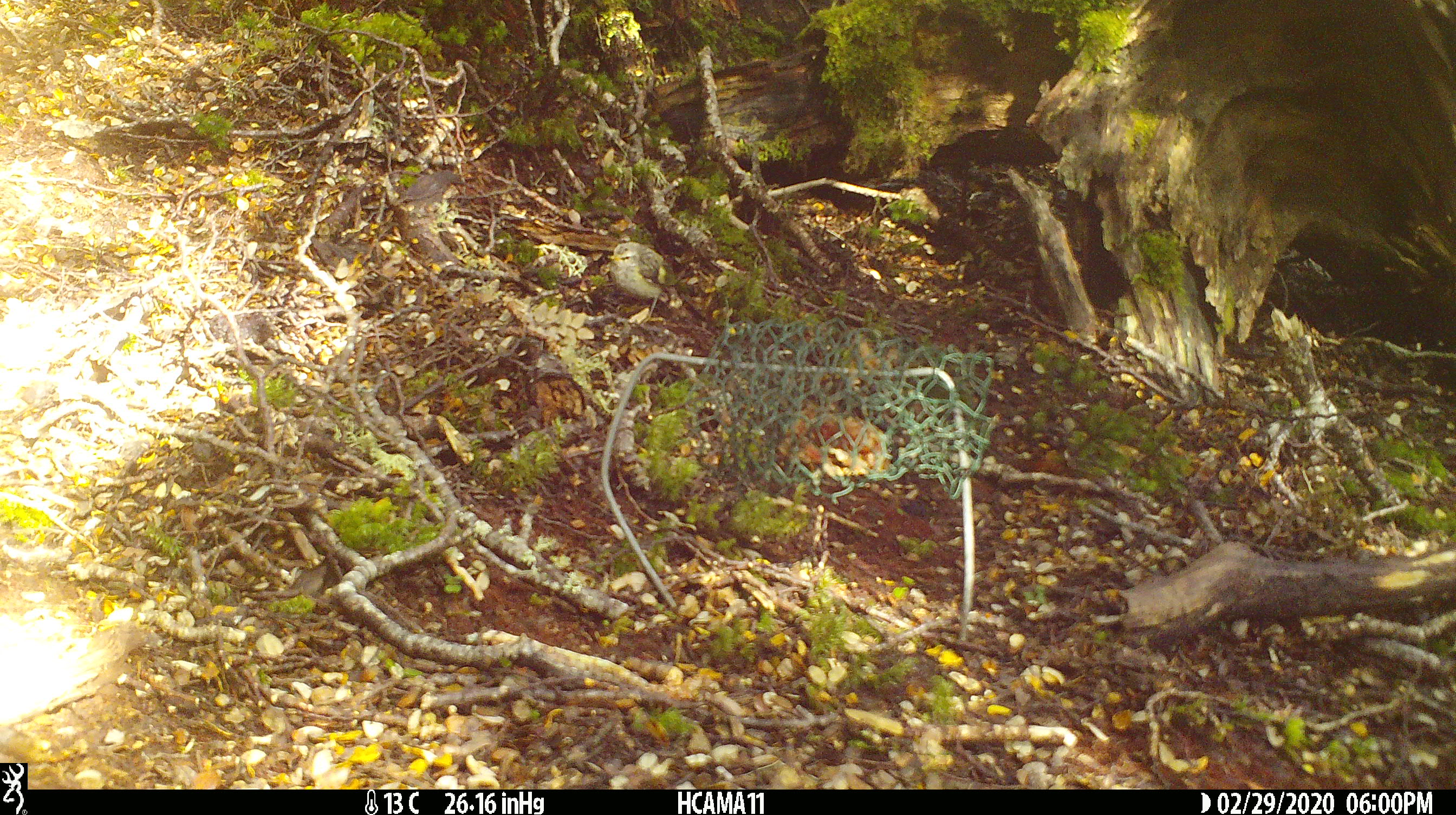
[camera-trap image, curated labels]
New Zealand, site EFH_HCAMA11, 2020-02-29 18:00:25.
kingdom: Animalia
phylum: Chordata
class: Aves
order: Passeriformes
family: Acanthisittidae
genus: Acanthisitta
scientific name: Acanthisitta chloris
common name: rifleman